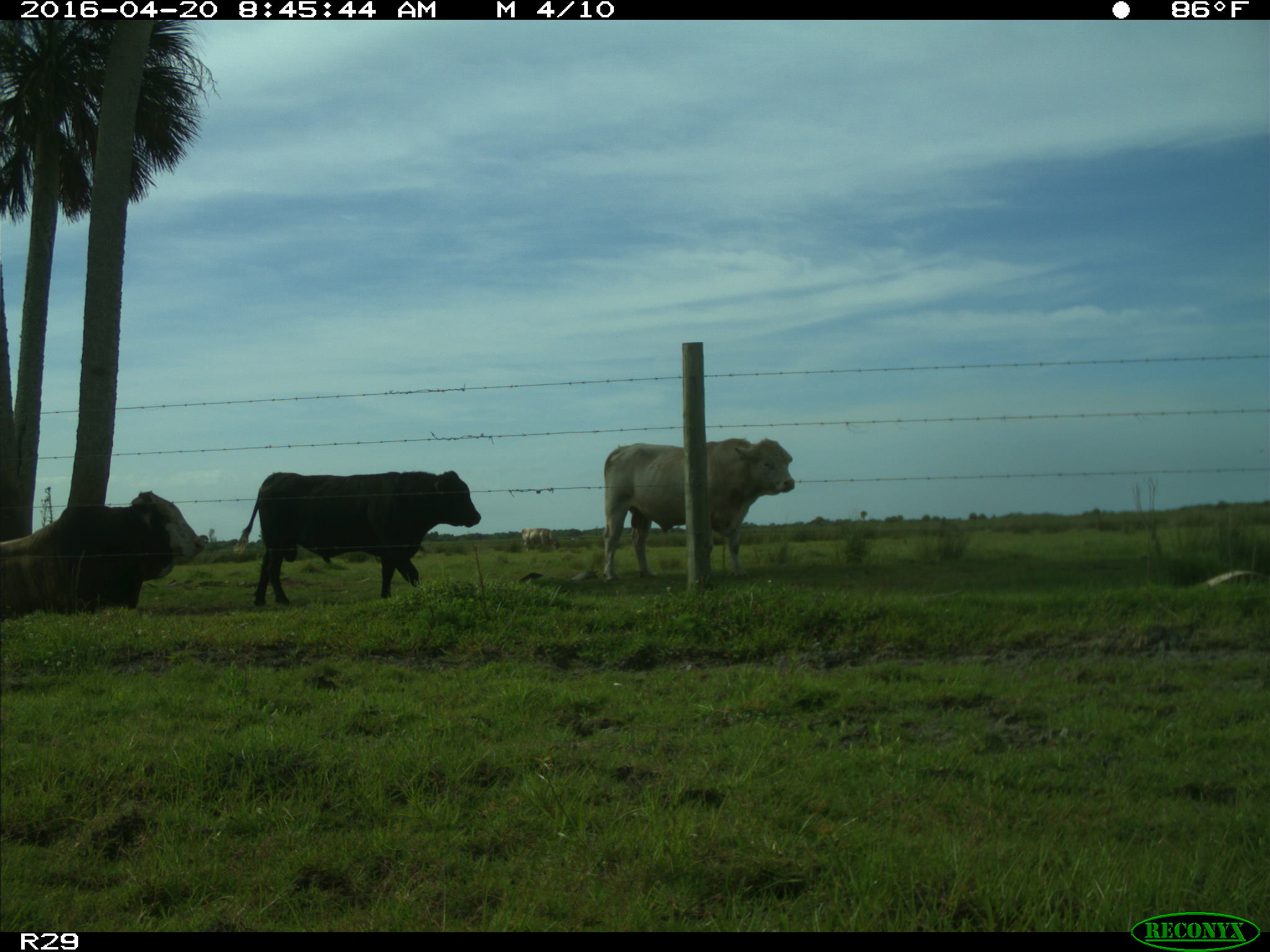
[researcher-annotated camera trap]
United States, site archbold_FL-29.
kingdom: Animalia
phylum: Chordata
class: Mammalia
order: Artiodactyla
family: Bovidae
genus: Bos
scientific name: Bos taurus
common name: domestic cow